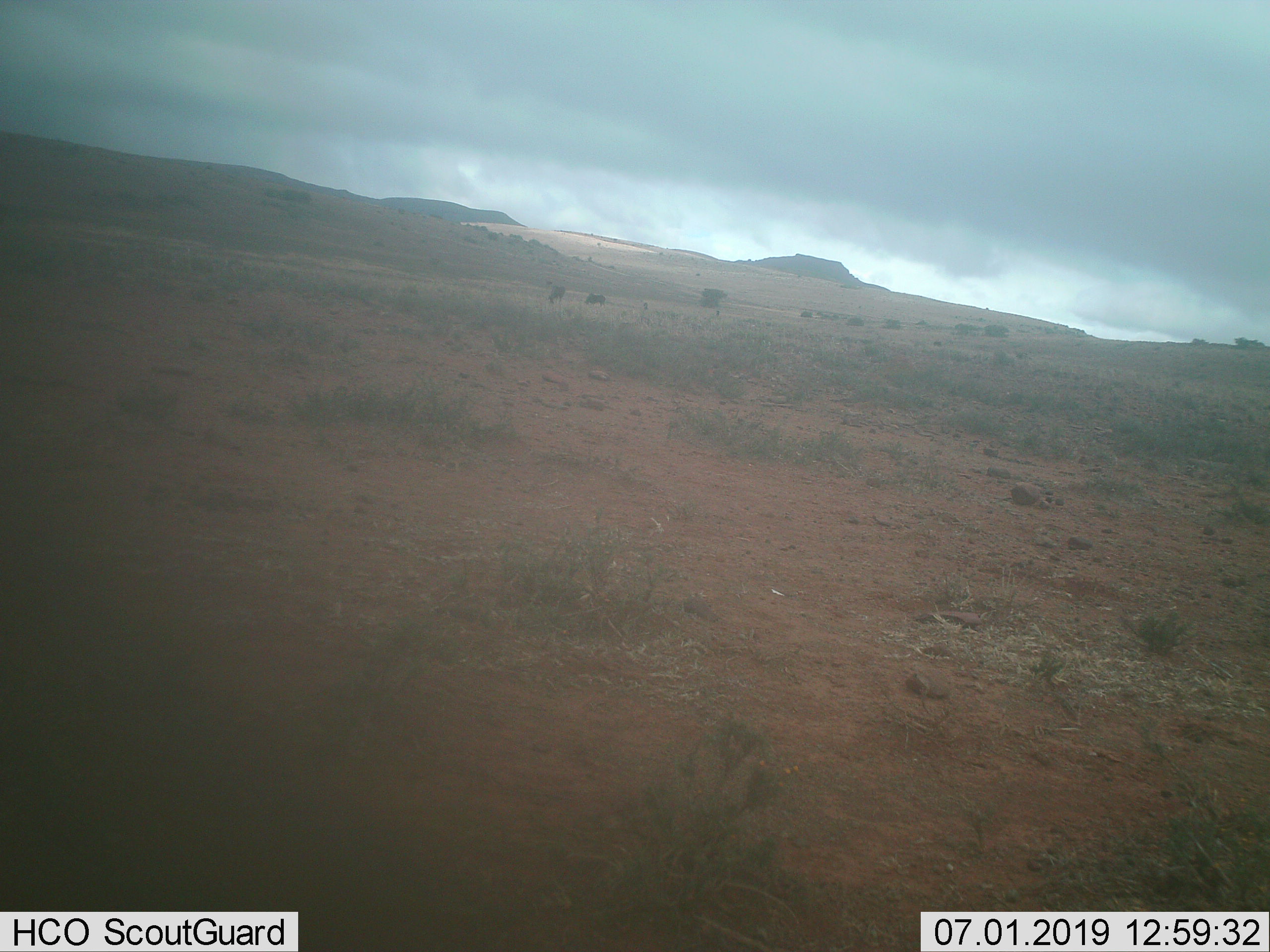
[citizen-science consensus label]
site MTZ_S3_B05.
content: unidentified animal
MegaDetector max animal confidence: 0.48